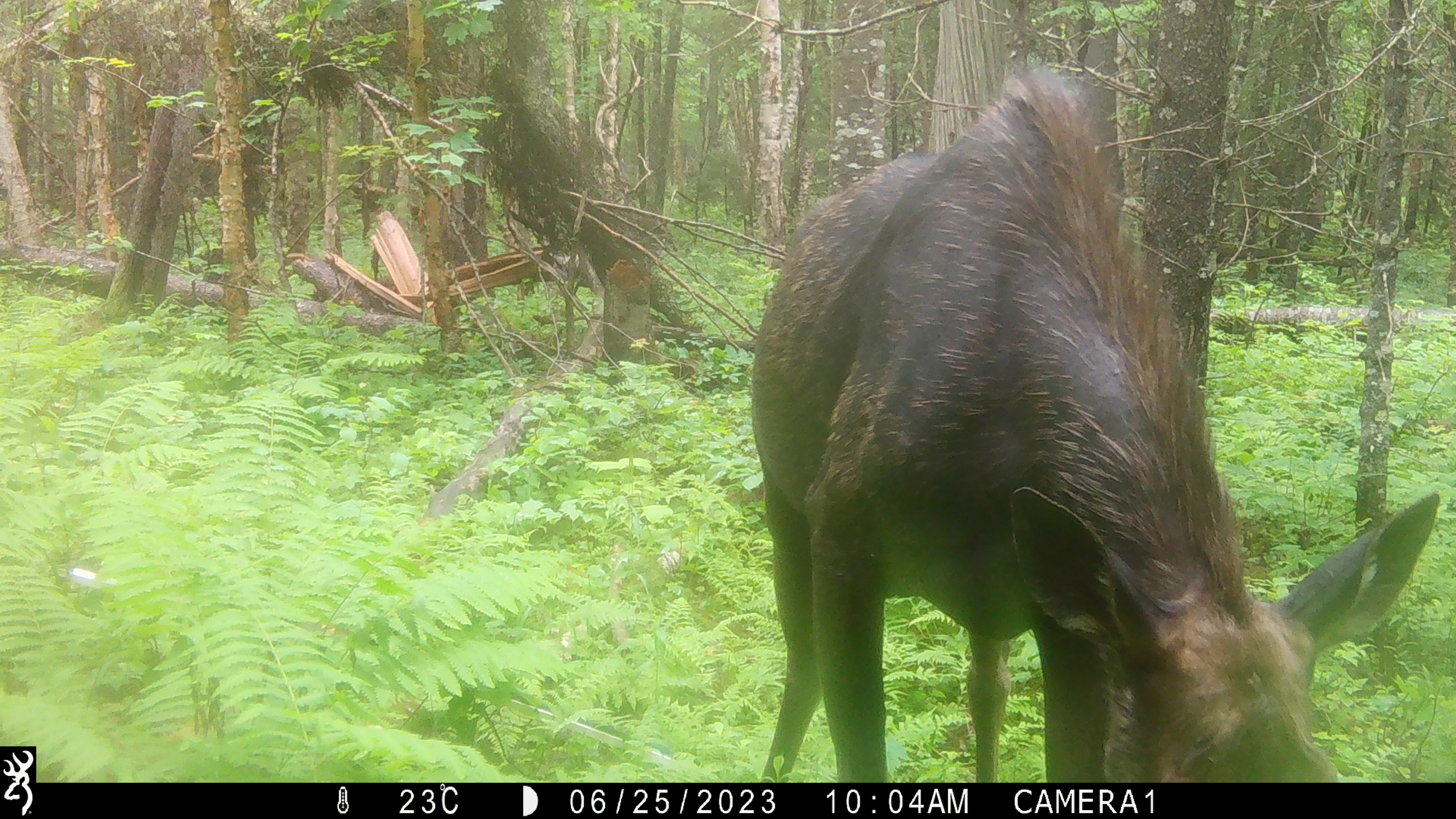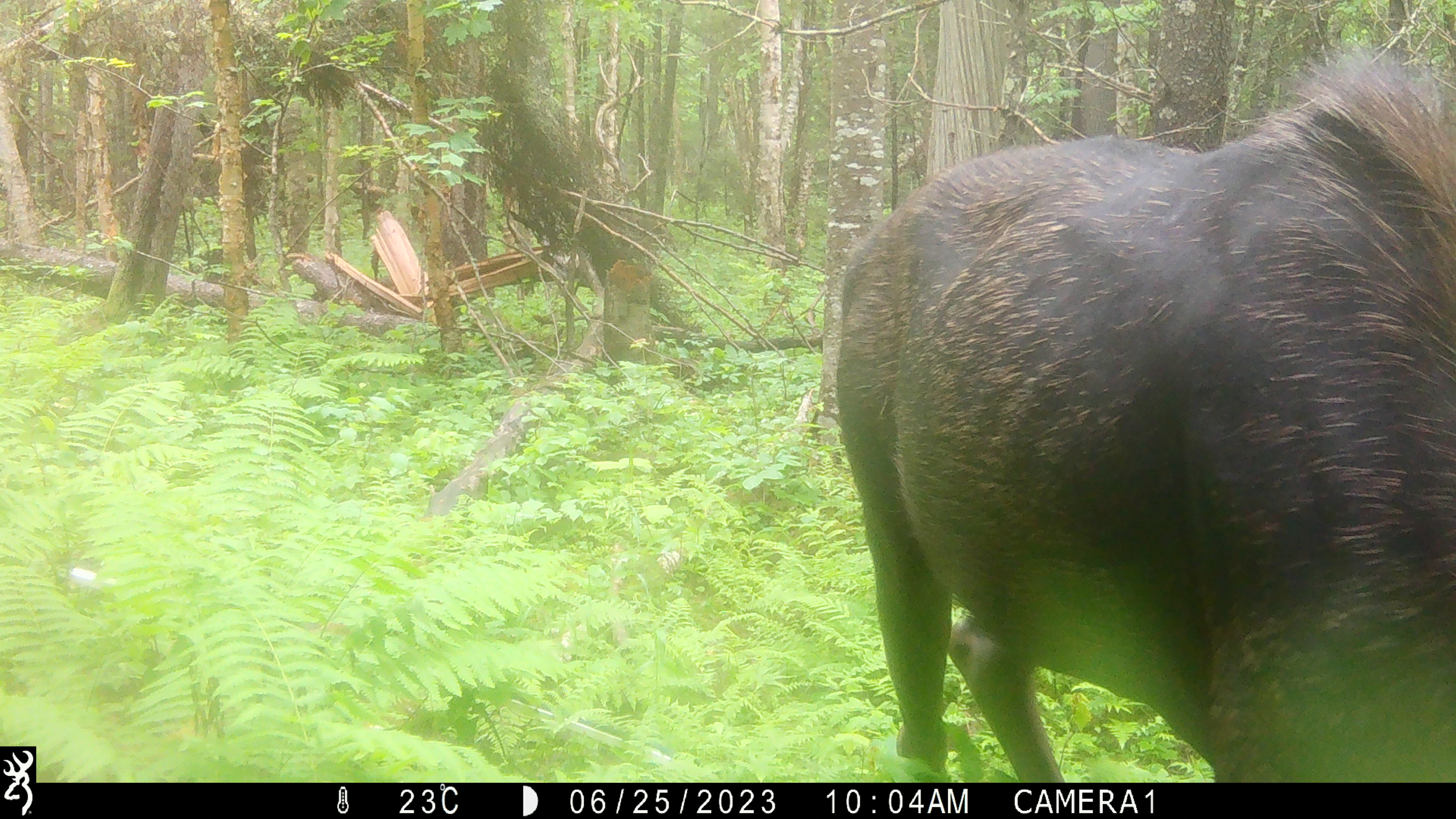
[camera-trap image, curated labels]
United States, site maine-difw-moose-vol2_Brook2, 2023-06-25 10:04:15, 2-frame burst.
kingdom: Animalia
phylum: Chordata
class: Mammalia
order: Artiodactyla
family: Cervidae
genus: Alces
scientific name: Alces alces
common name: moose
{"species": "moose (Alces alces)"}